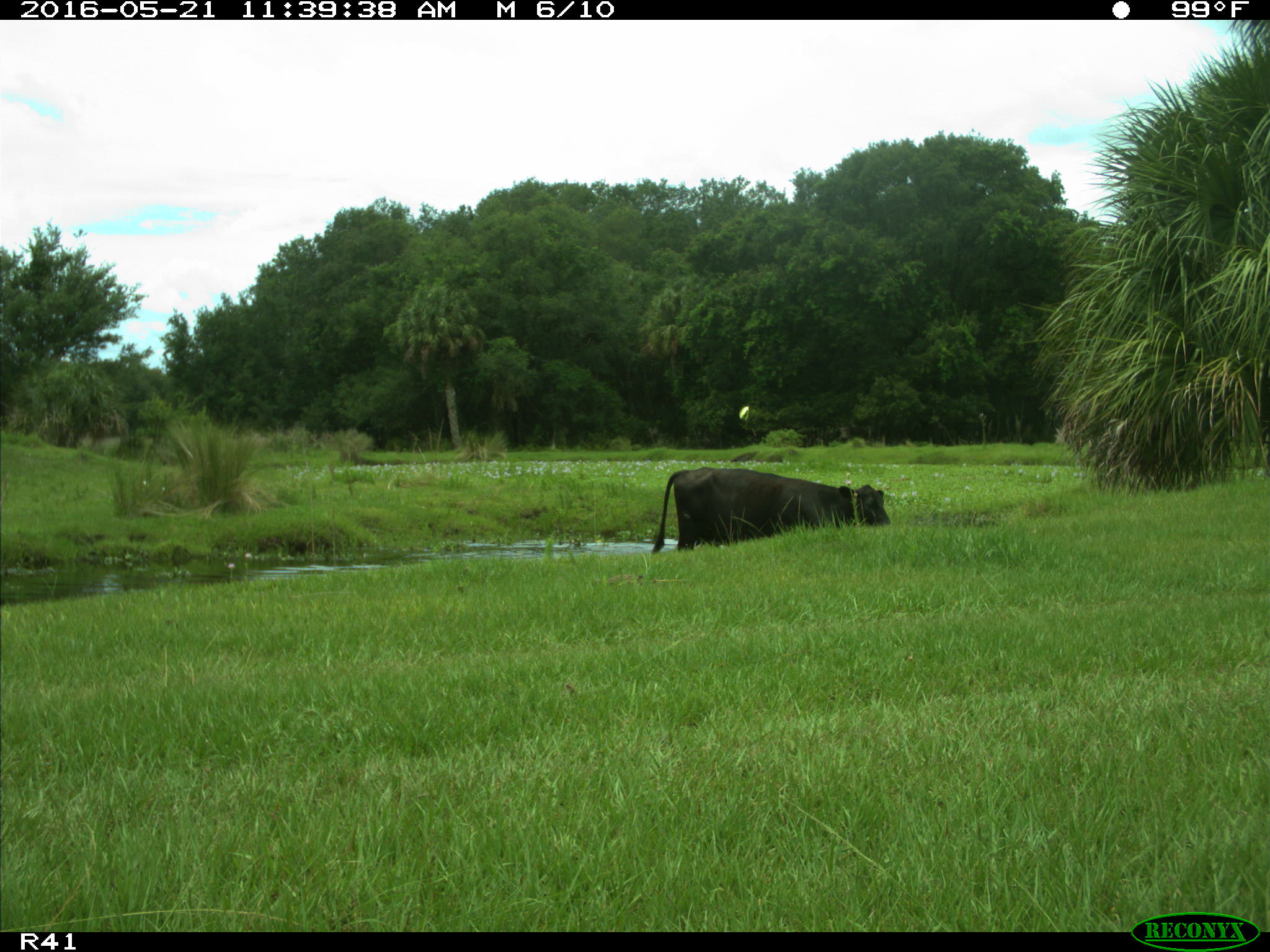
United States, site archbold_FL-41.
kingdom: Animalia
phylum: Chordata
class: Mammalia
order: Artiodactyla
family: Bovidae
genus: Bos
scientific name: Bos taurus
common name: domestic cow